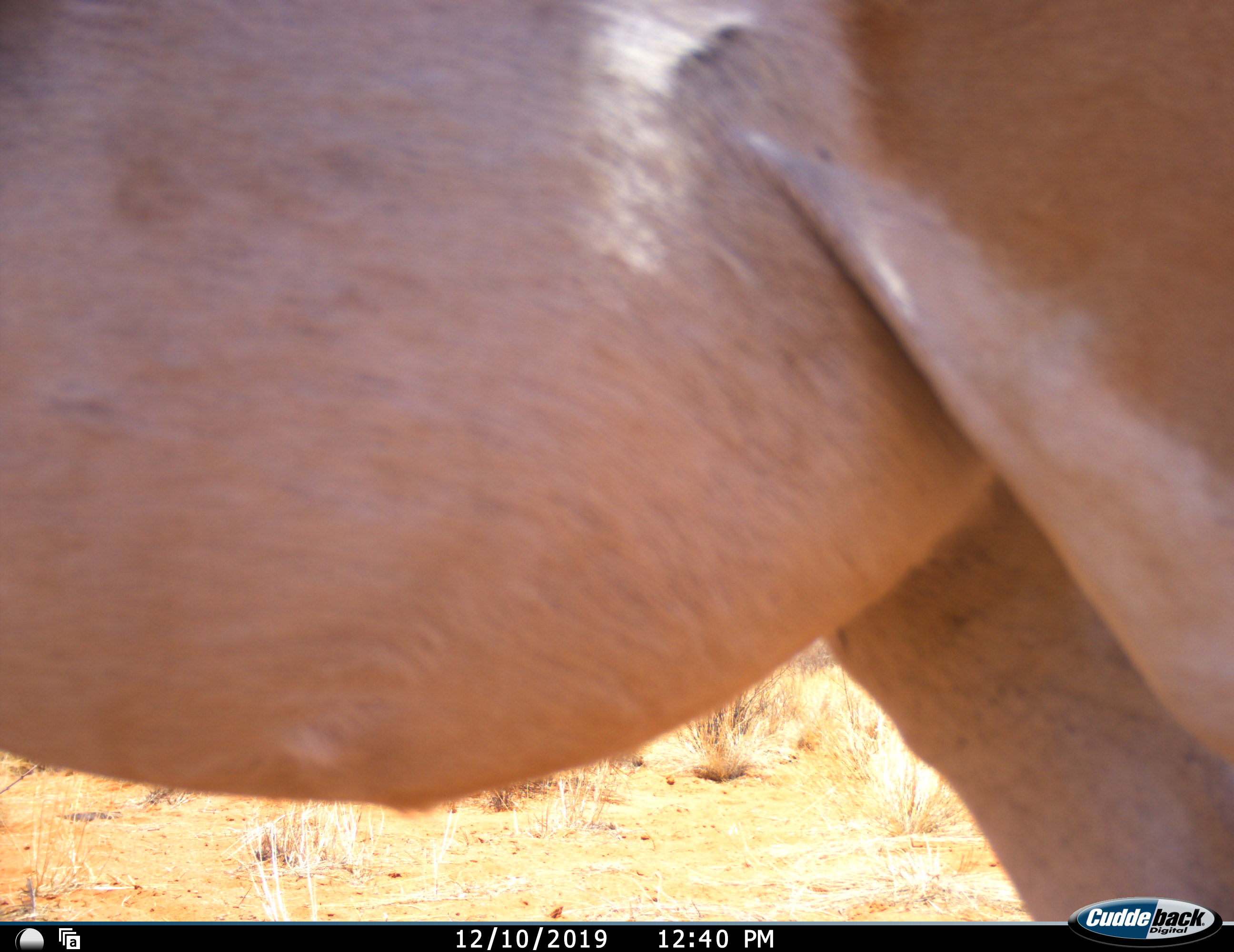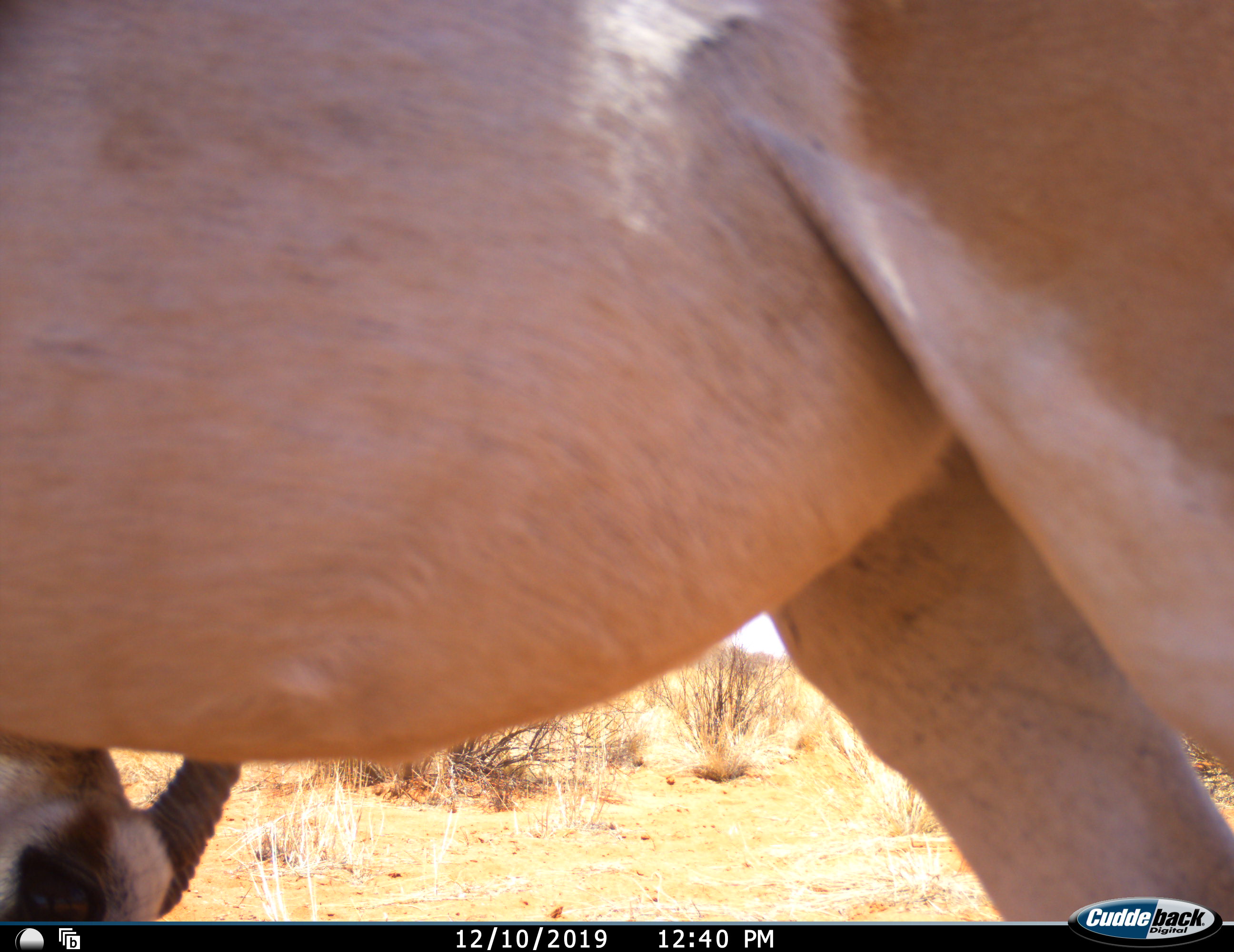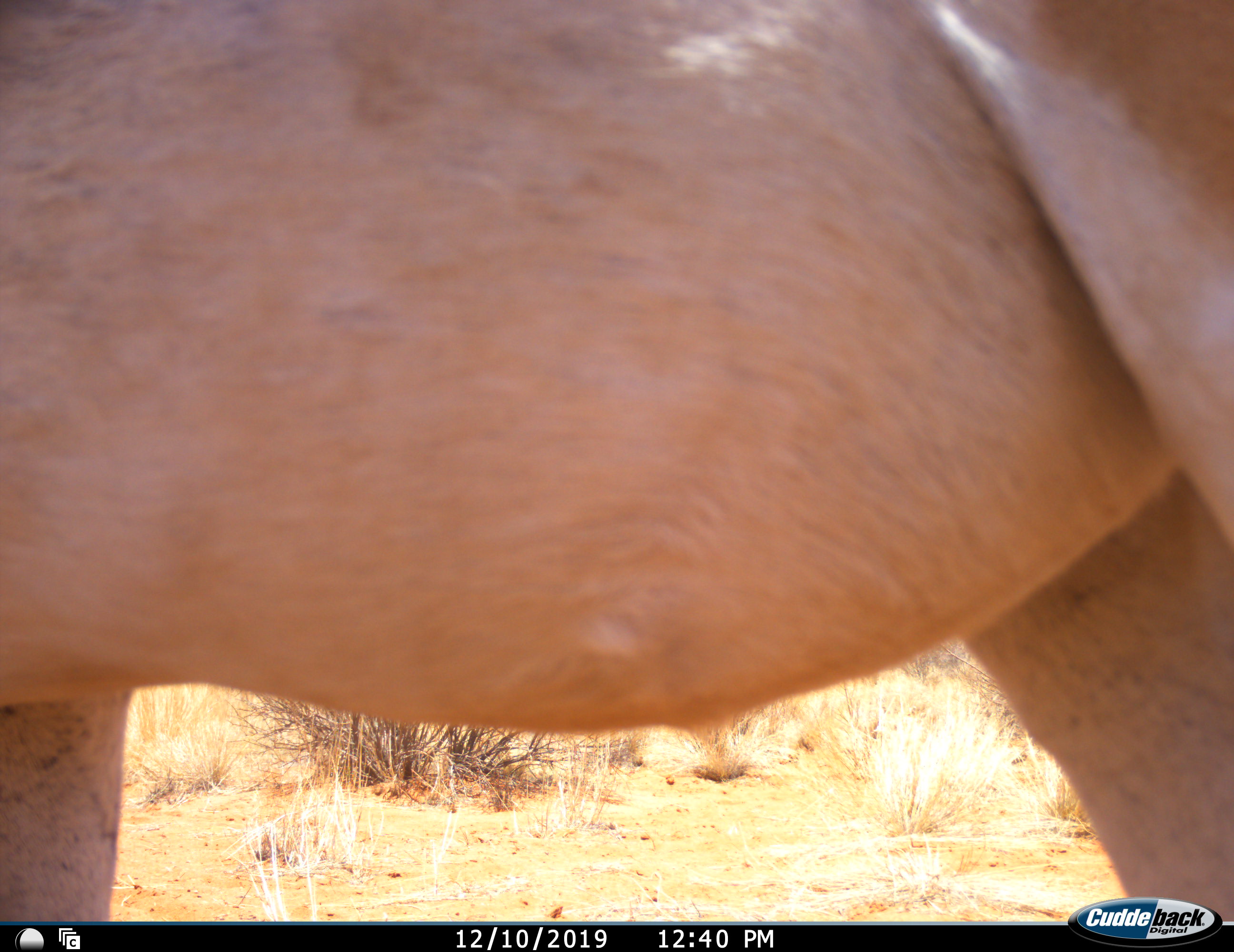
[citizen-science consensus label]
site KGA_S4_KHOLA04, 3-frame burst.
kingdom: Animalia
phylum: Chordata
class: Mammalia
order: Artiodactyla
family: Bovidae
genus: Antidorcas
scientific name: Antidorcas marsupialis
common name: springbok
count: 1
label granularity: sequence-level